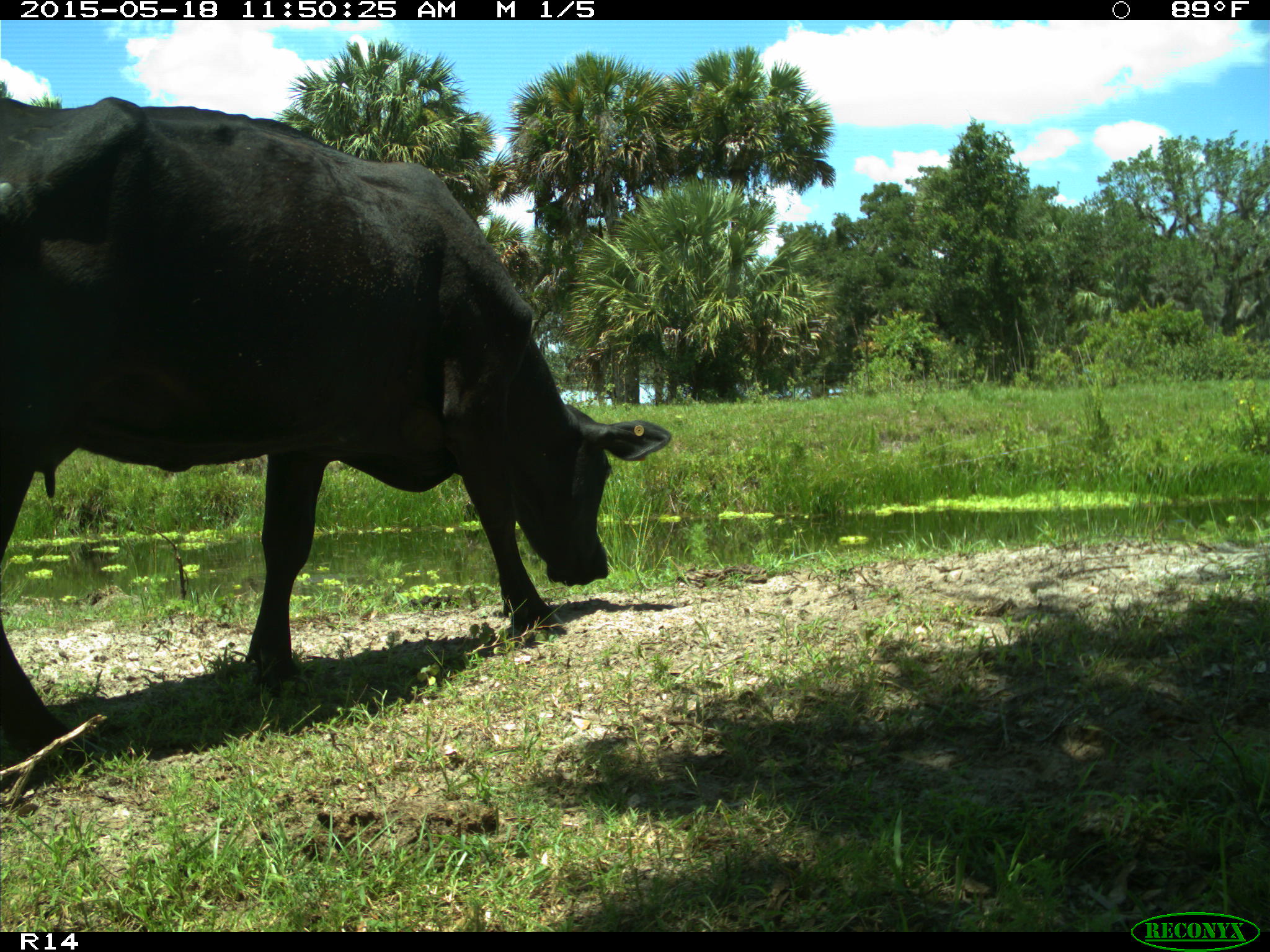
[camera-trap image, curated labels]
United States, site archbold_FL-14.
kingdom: Animalia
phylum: Chordata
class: Mammalia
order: Artiodactyla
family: Bovidae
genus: Bos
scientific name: Bos taurus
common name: domestic cow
Bos taurus (domestic cow).